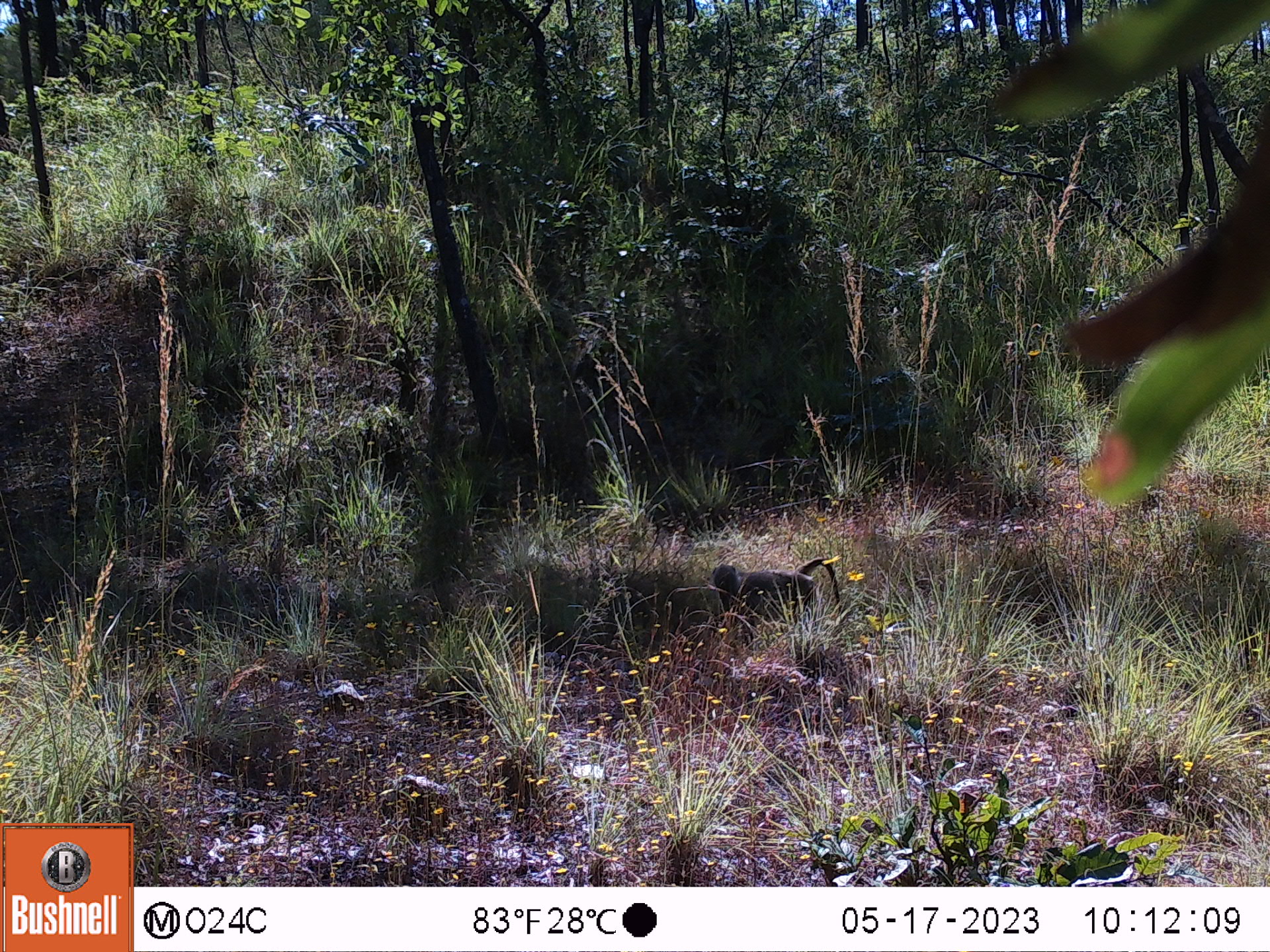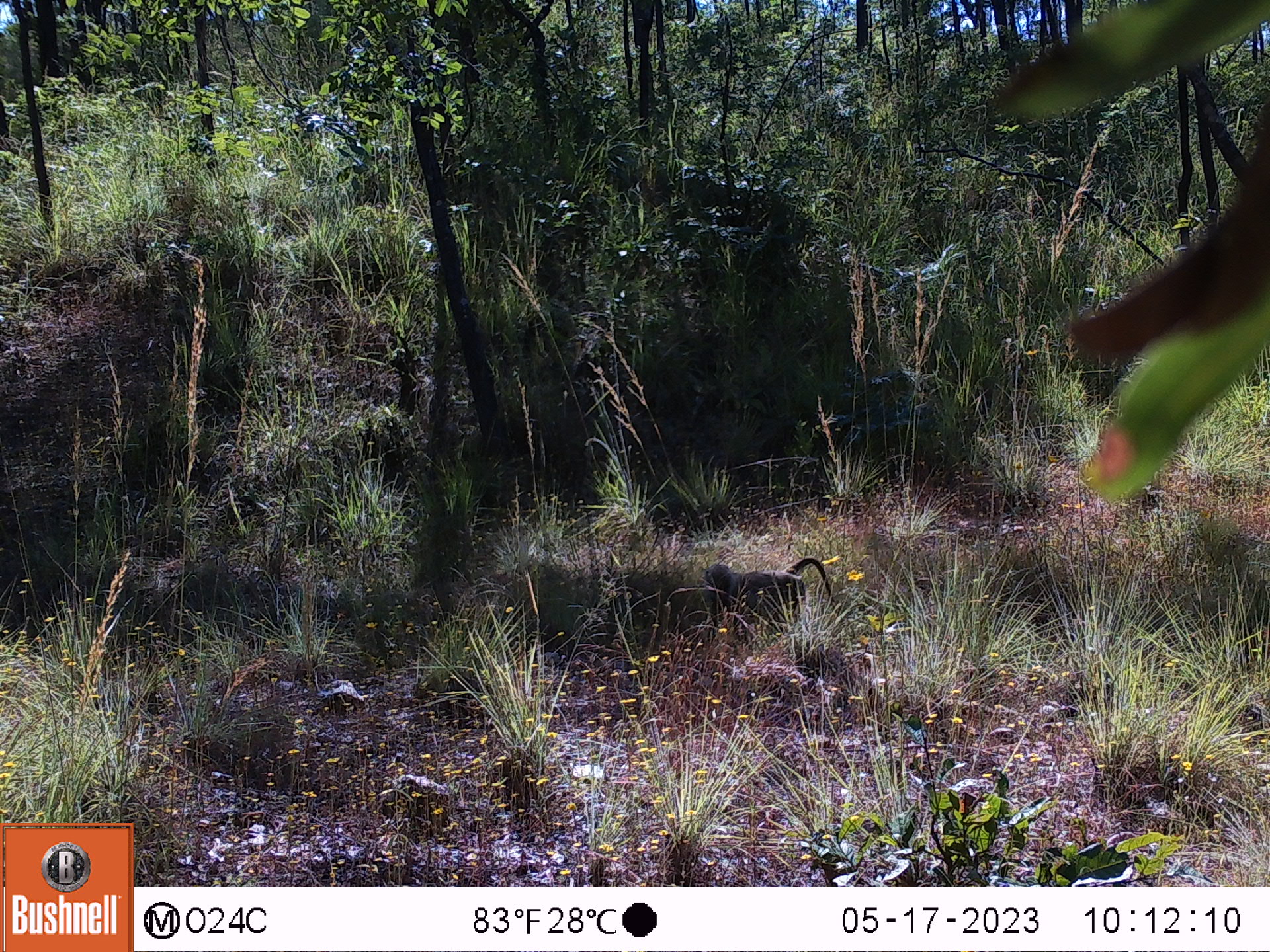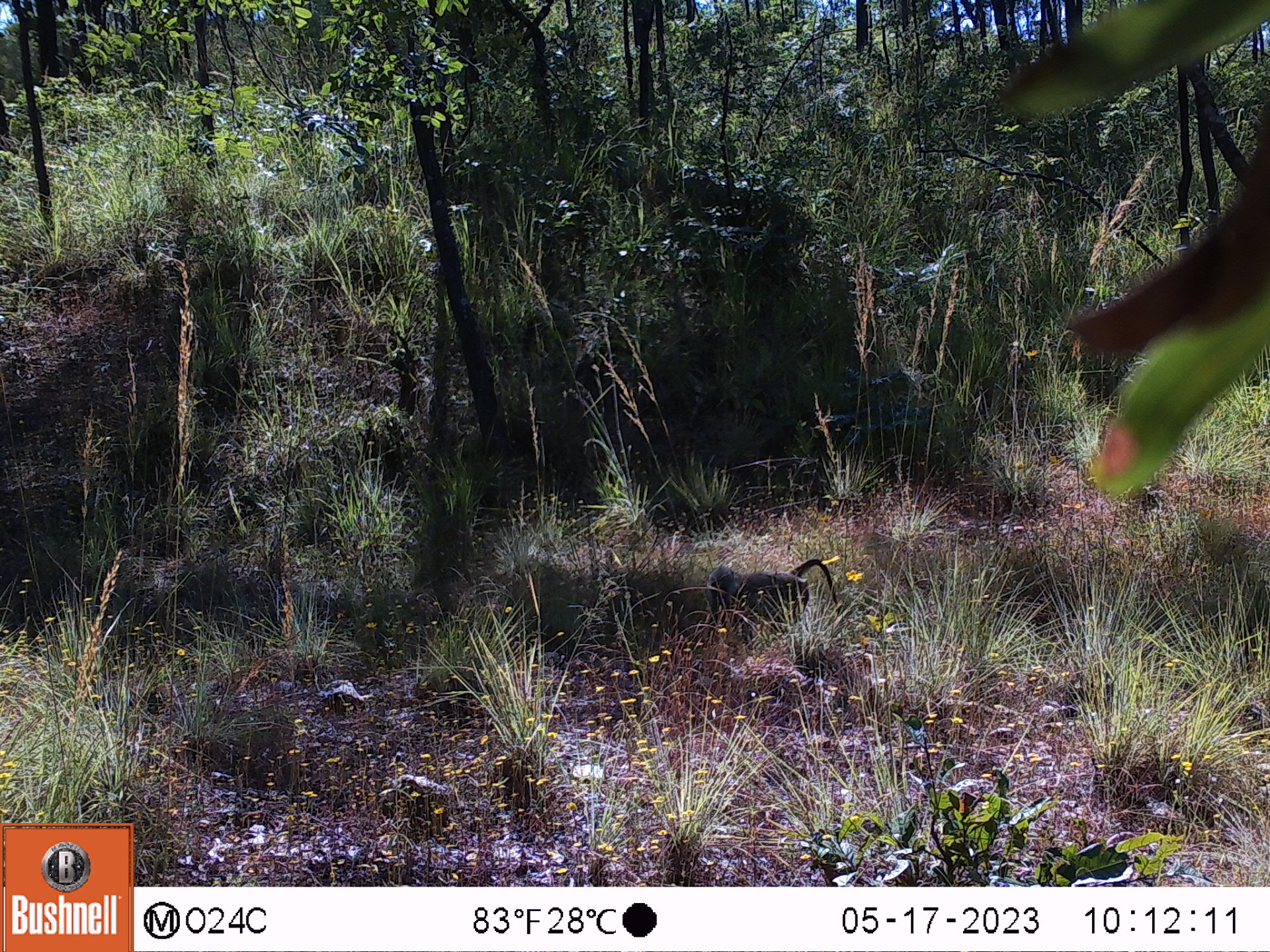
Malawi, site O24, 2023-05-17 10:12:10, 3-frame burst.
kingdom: Animalia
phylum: Chordata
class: Mammalia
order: Primates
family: Cercopithecidae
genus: Papio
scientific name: Papio cynocephalus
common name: yellow baboon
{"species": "yellow baboon (Papio cynocephalus)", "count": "1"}